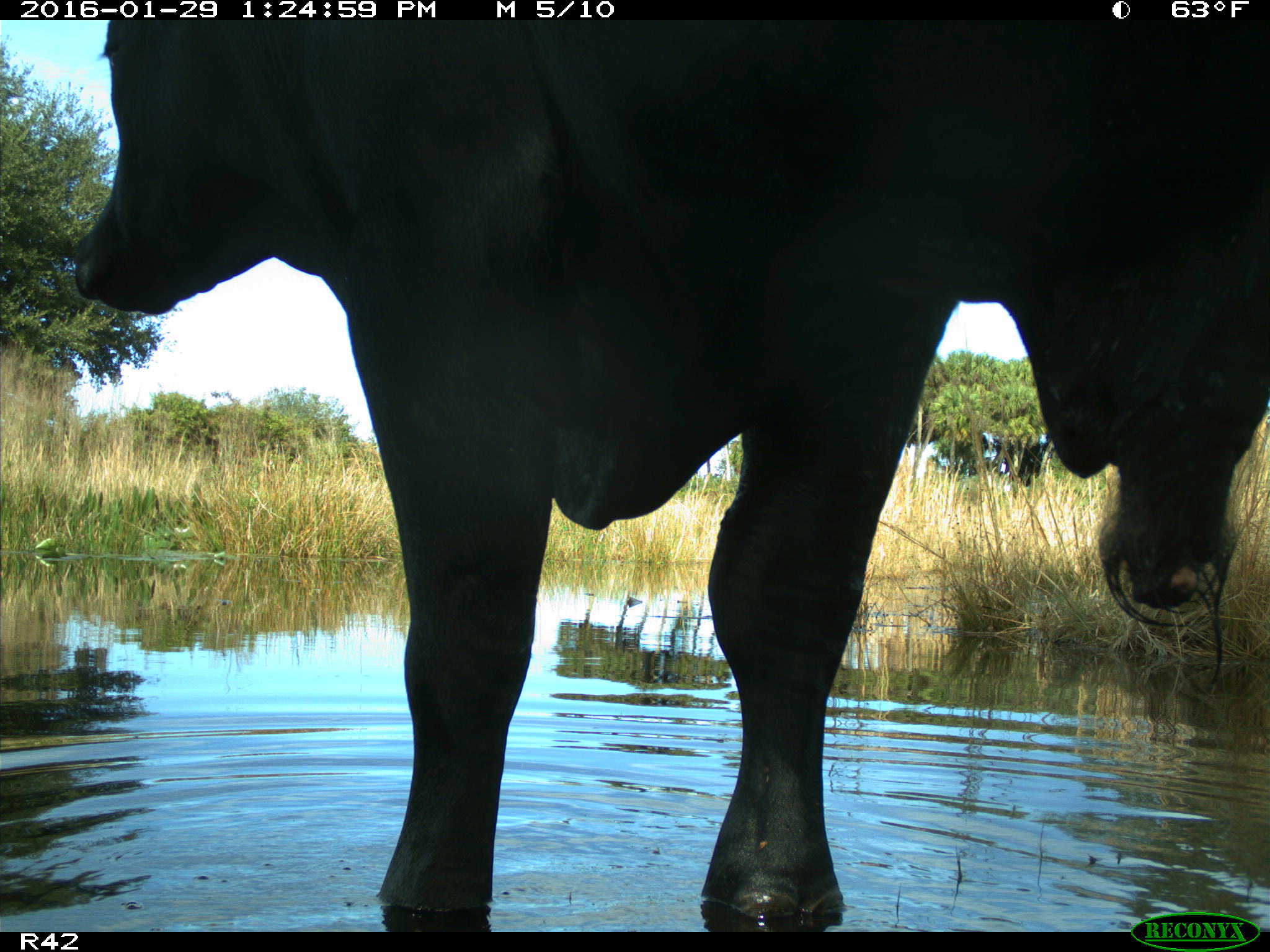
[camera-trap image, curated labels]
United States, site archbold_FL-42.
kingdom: Animalia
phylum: Chordata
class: Mammalia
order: Artiodactyla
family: Bovidae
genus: Bos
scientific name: Bos taurus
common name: domestic cow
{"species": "Bos taurus (domestic cow)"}